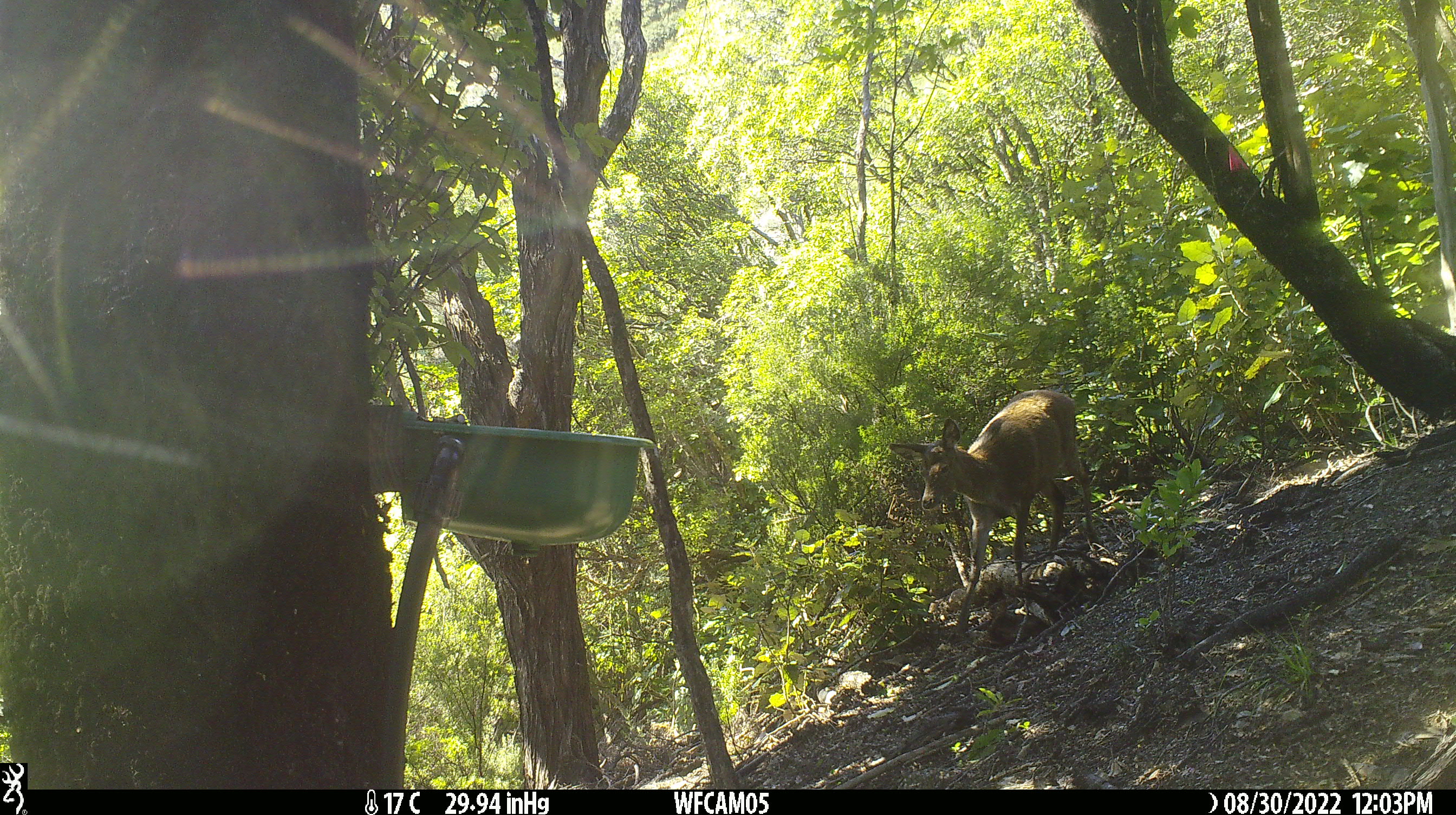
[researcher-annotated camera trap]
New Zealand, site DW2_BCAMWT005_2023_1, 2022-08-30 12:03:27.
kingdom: Animalia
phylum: Chordata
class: Mammalia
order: Artiodactyla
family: Cervidae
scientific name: Cervidae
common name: deer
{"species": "deer (Cervidae)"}